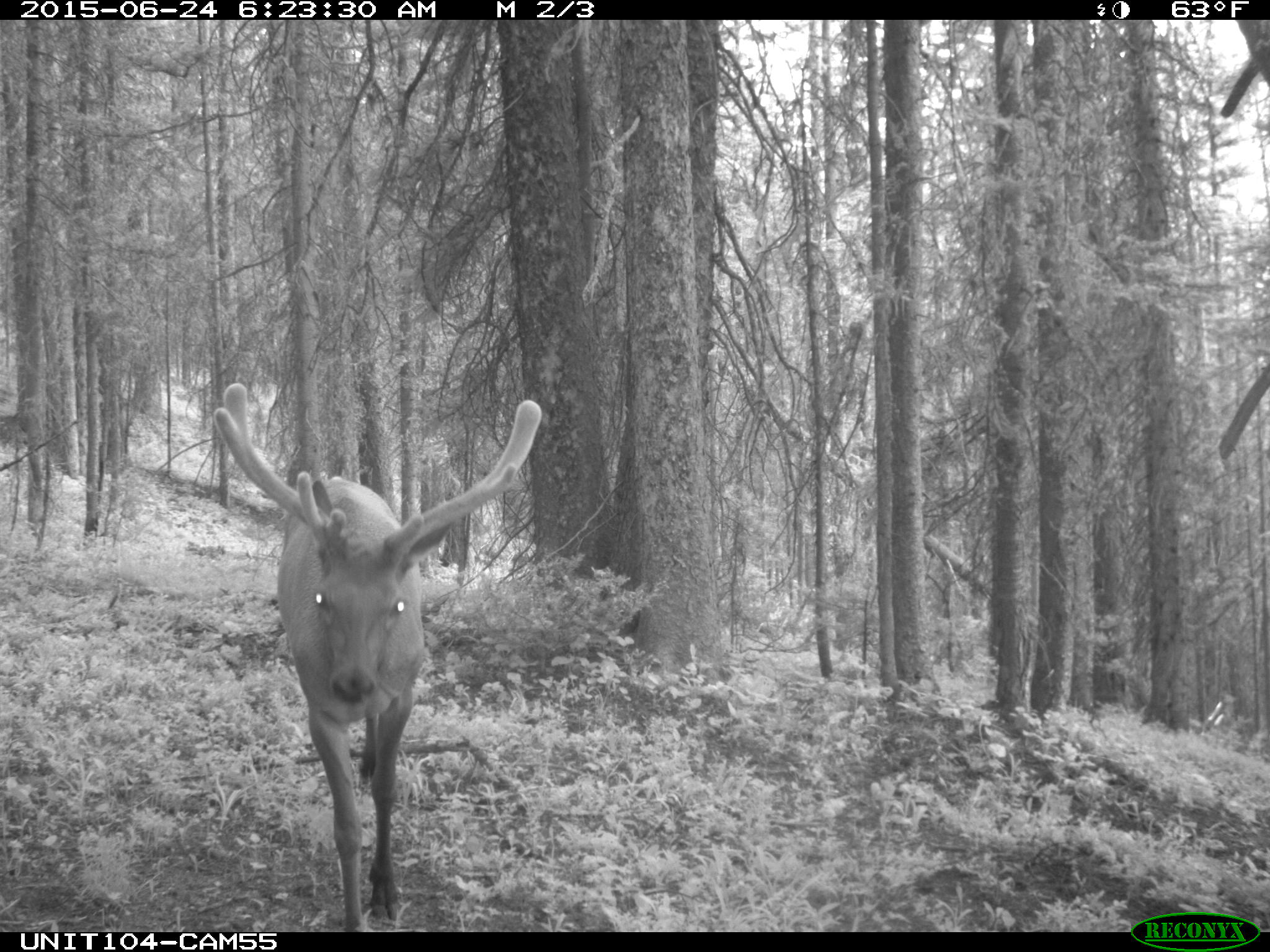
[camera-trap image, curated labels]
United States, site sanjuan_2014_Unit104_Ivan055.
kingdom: Animalia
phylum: Chordata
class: Mammalia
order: Artiodactyla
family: Cervidae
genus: Cervus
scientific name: Cervus elaphus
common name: red deer